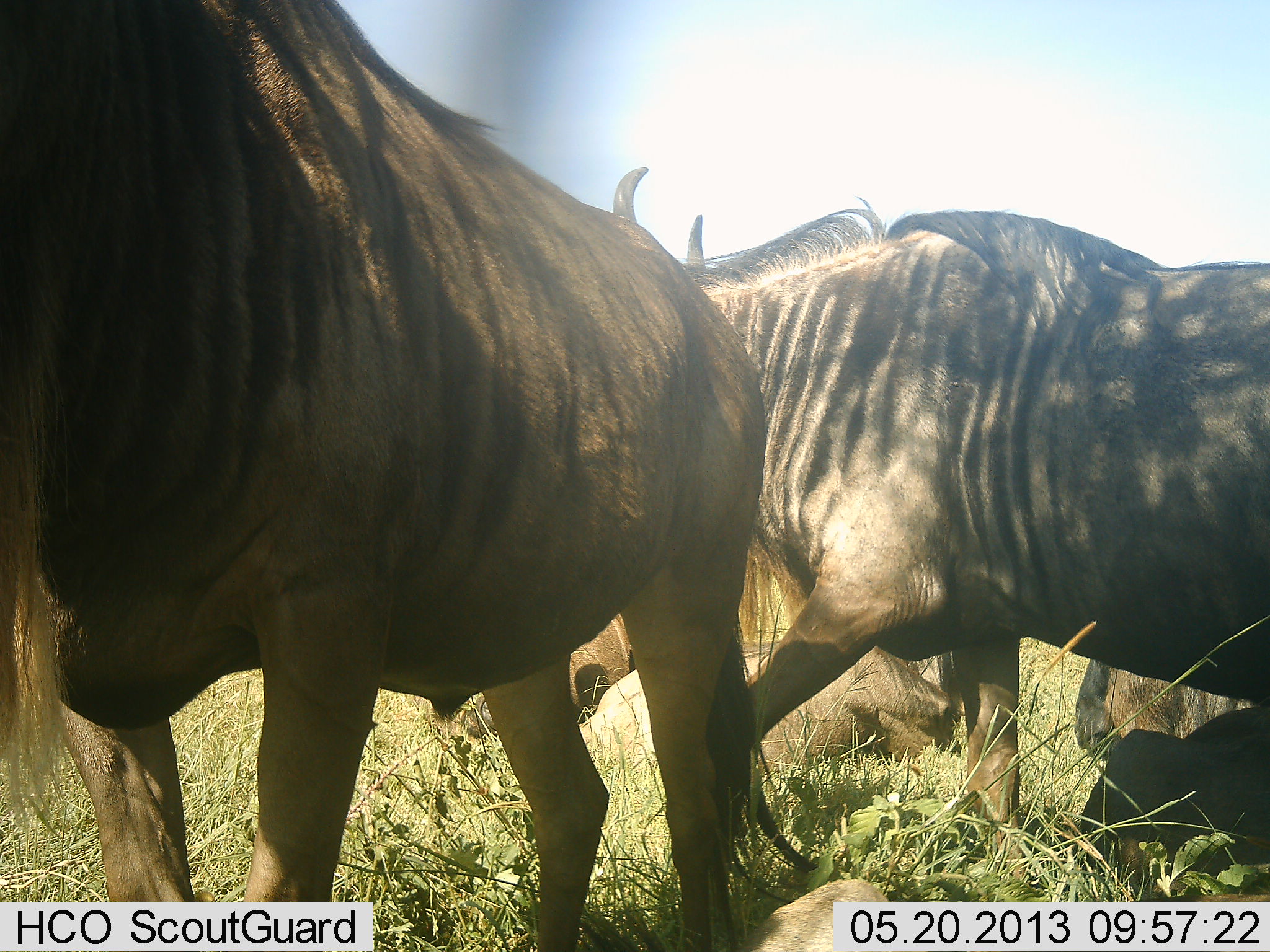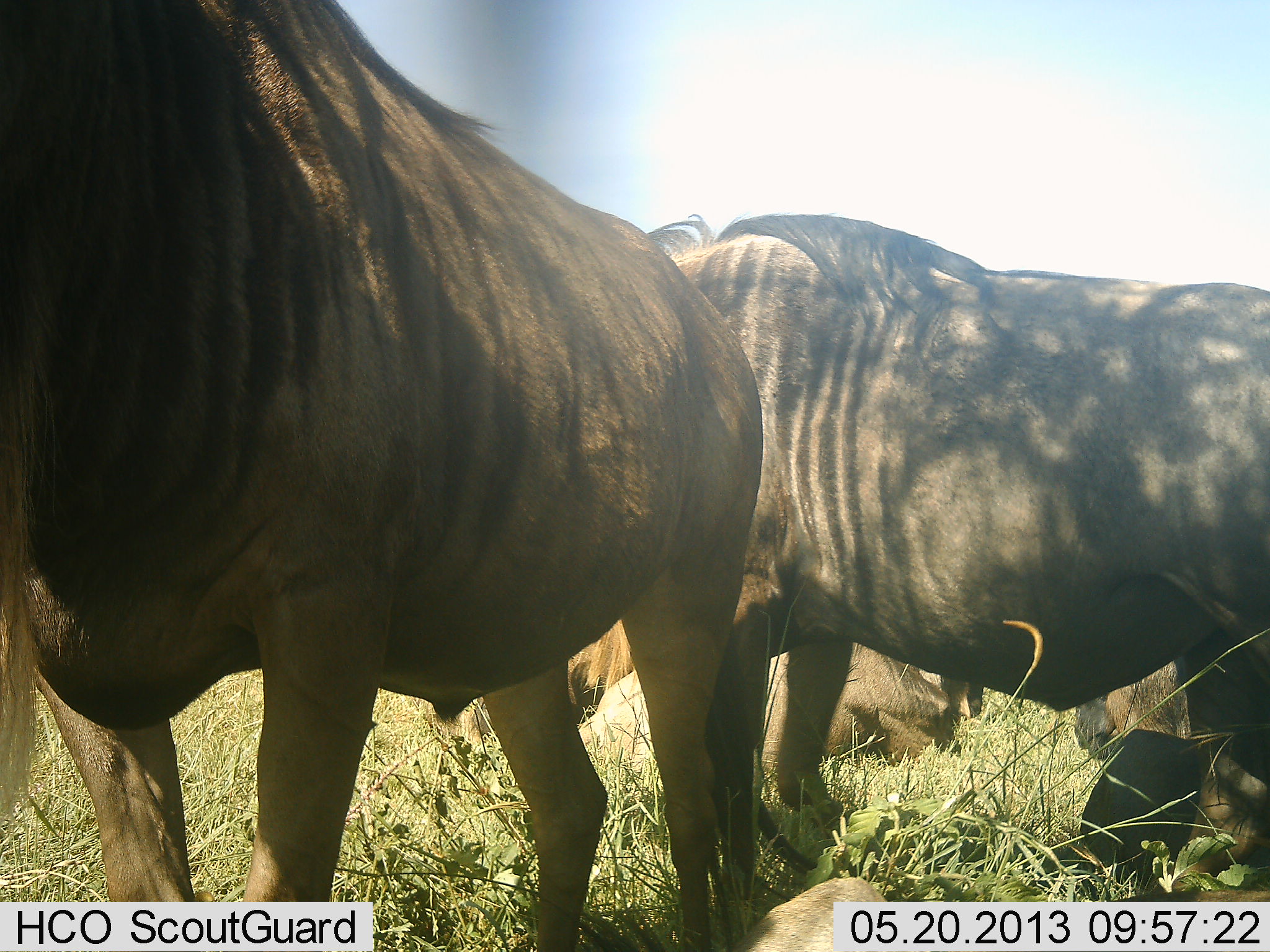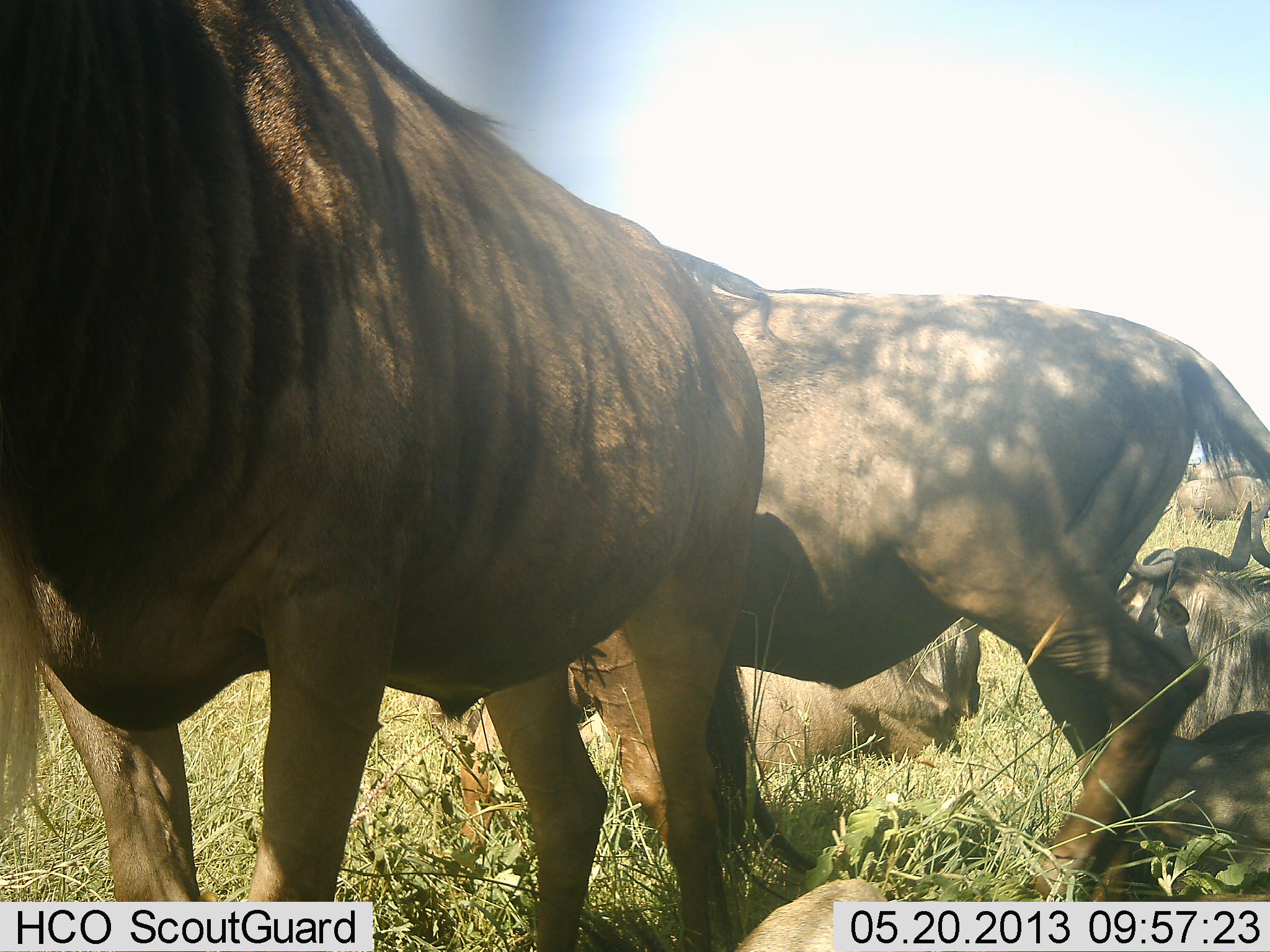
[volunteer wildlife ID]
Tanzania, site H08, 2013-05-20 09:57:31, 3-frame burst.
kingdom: Animalia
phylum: Chordata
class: Mammalia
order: Artiodactyla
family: Bovidae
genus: Connochaetes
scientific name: Connochaetes taurinus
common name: blue wildebeest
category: wildebeest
Wildebeest (blue wildebeest) (Connochaetes taurinus), count 5. Behavior (volunteer vote fractions): standing 87%, resting 100%, moving 39%, interacting 4%. Young present (vote fraction): 0%. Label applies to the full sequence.